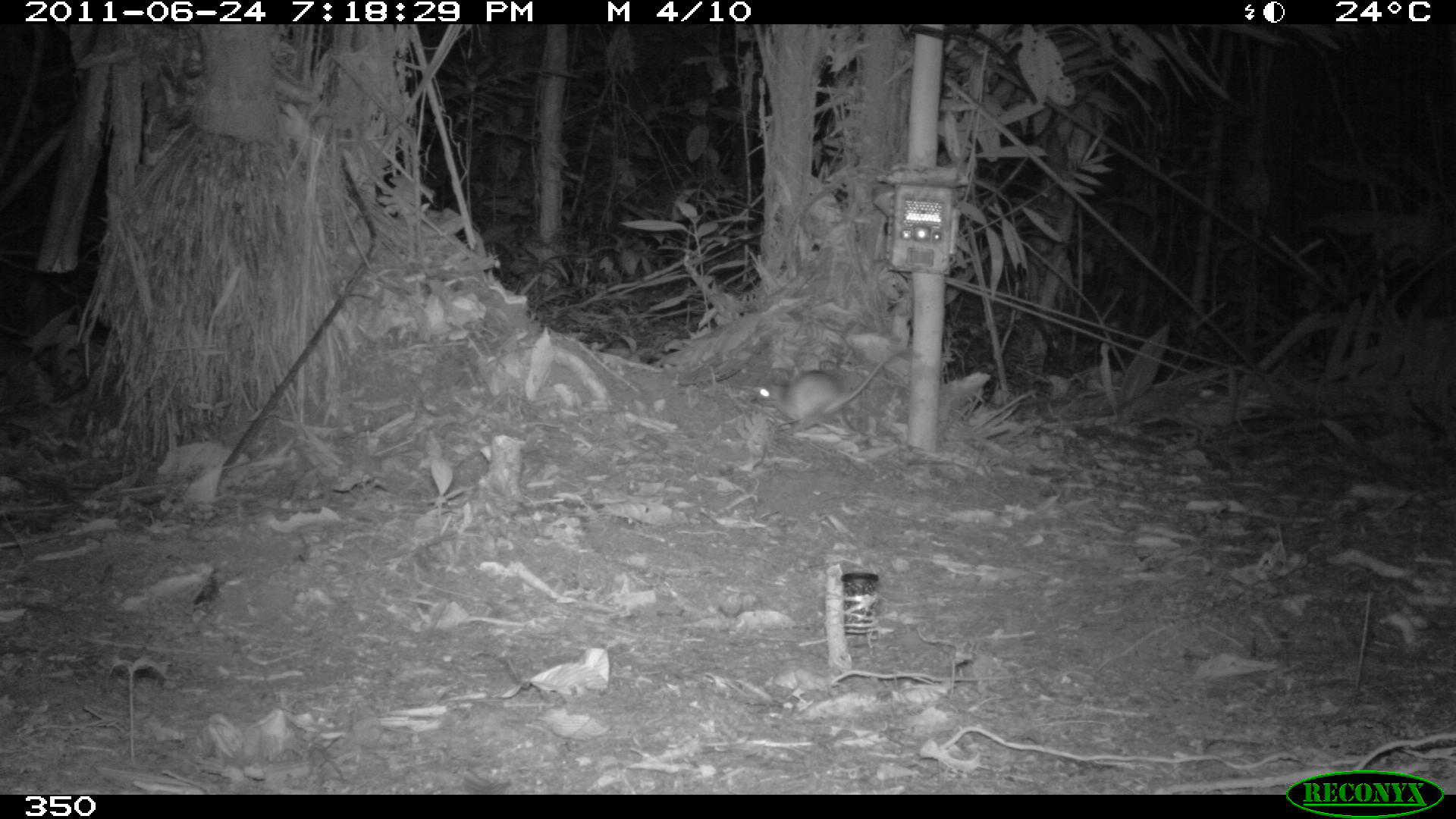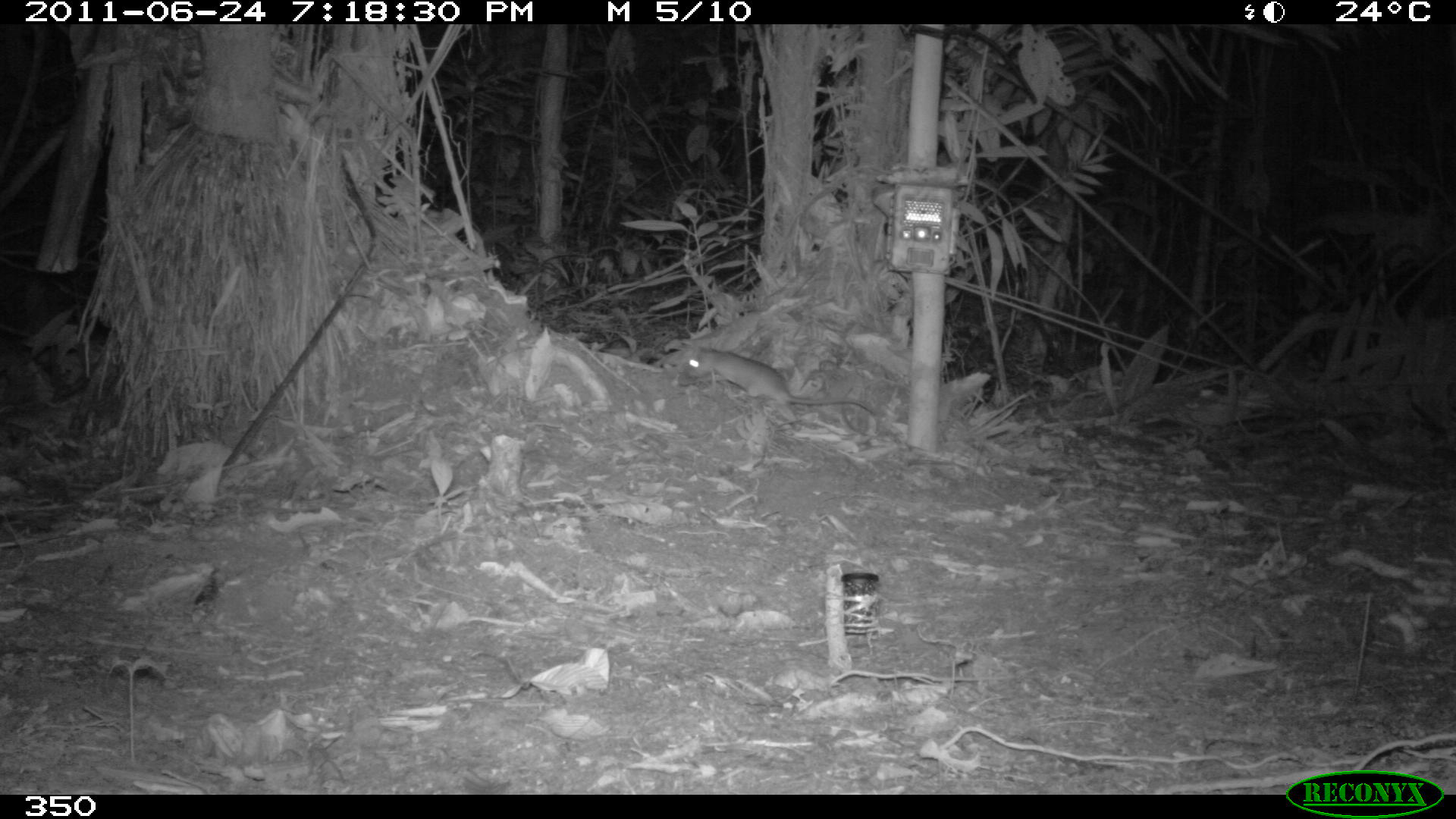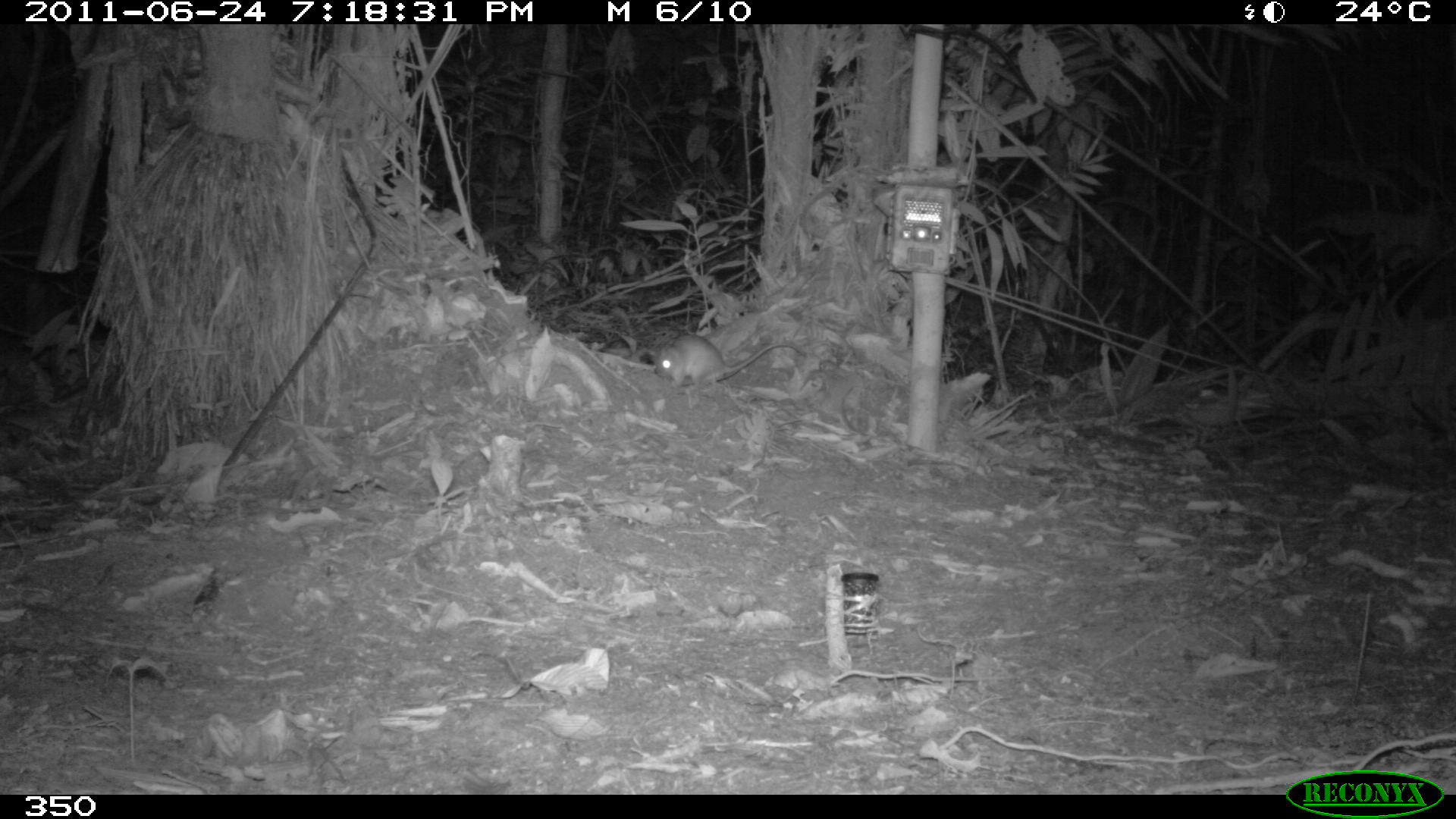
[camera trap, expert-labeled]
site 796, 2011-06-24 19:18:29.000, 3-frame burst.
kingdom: Animalia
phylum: Chordata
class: Mammalia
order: Rodentia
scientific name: Rodentia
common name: rodents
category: unknown rodent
Unknown rodent (rodents) (Rodentia).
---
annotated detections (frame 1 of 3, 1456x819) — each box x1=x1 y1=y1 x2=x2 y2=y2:
unknown rodent: x1=752 y1=348 x2=908 y2=433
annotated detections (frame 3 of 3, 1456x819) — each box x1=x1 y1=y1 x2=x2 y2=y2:
unknown rodent: x1=655 y1=333 x2=805 y2=386